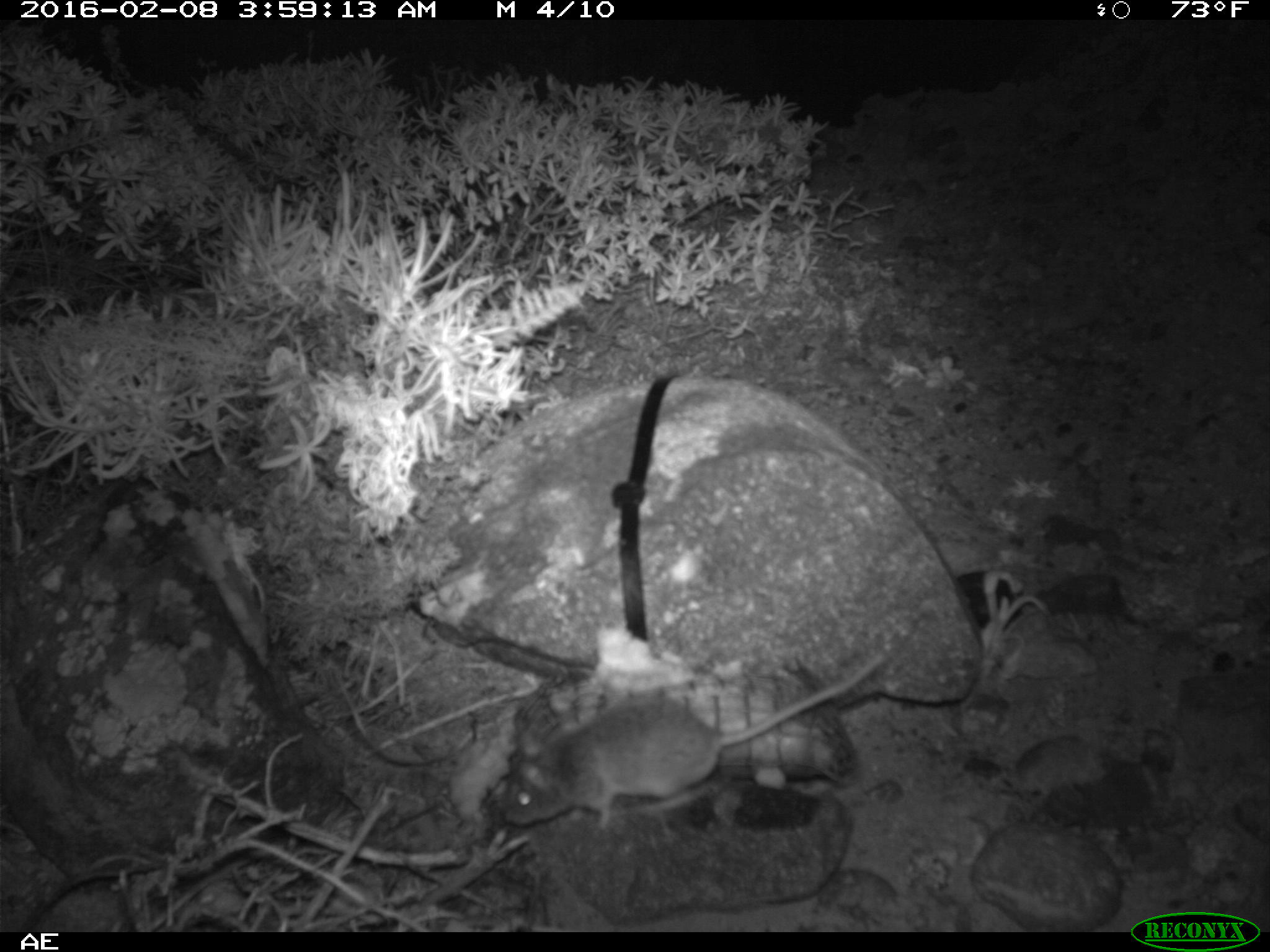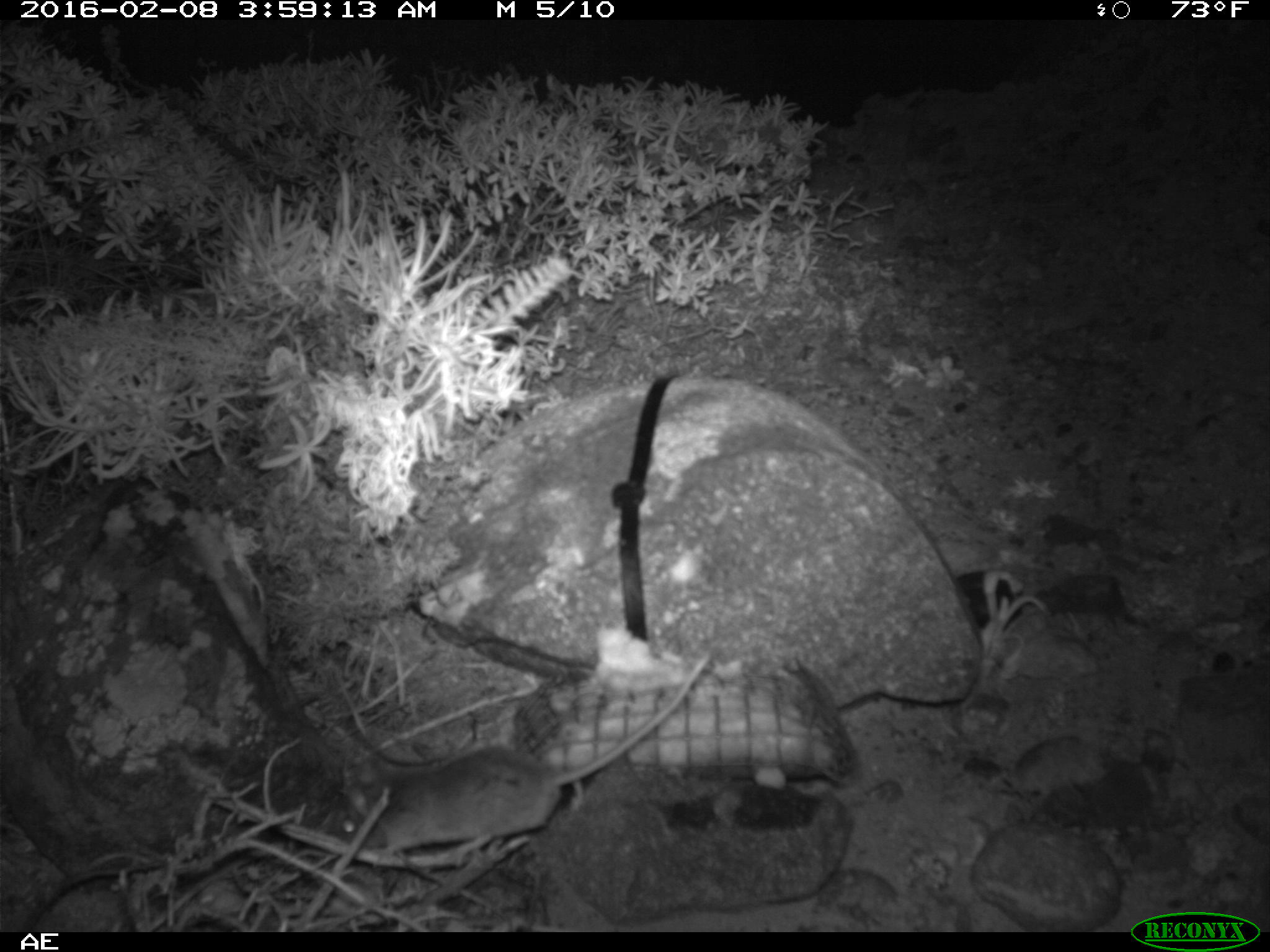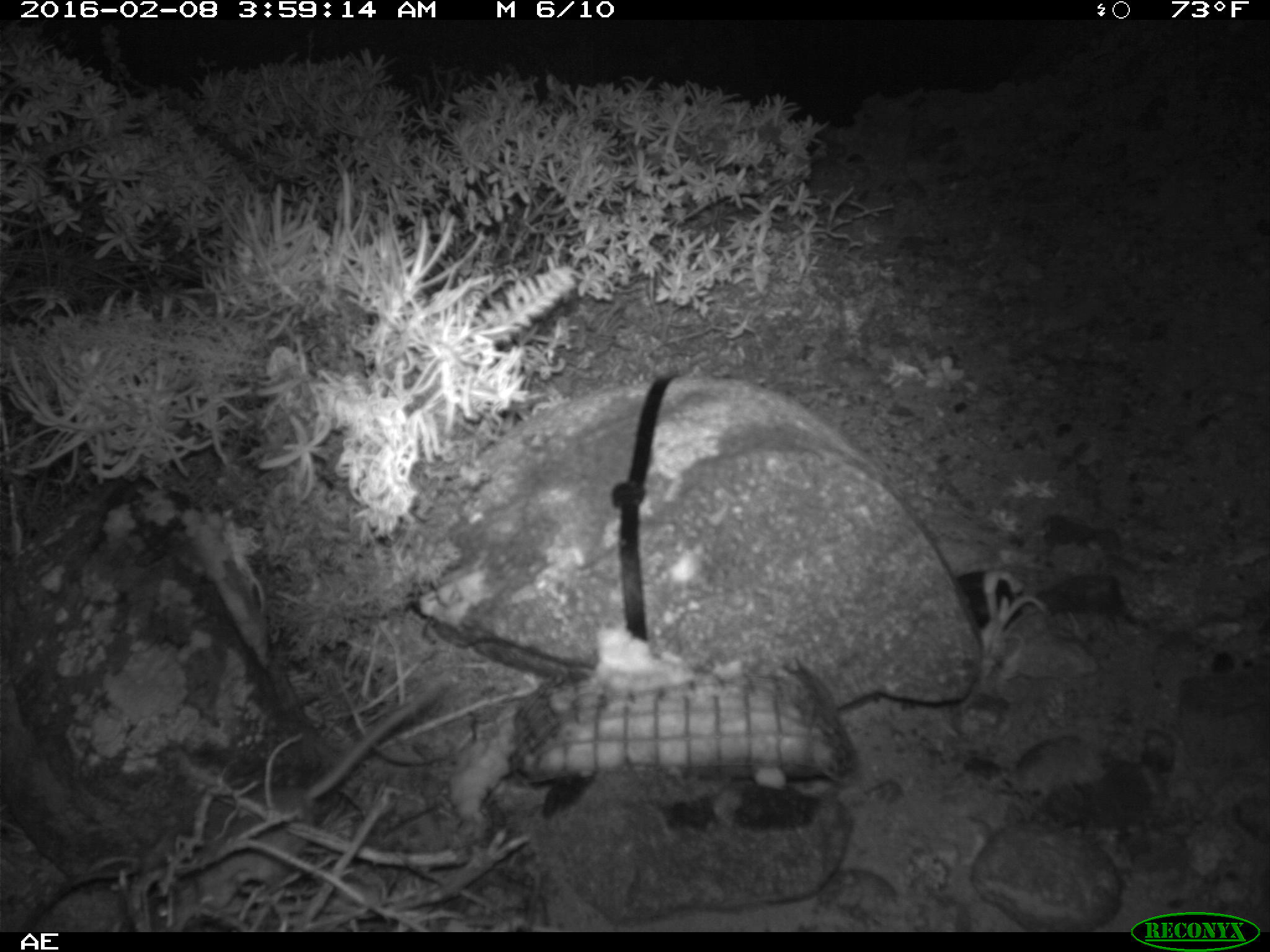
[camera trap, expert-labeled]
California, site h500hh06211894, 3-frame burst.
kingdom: Animalia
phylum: Chordata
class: Mammalia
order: Rodentia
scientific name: Rodentia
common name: rodent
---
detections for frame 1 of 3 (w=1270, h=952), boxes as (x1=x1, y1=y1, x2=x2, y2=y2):
rodent: (x1=500, y1=656, x2=883, y2=825)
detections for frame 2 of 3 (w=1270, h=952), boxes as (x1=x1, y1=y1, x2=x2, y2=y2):
rodent: (x1=330, y1=649, x2=715, y2=856)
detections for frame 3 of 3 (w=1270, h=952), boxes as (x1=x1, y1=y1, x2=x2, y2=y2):
rodent: (x1=153, y1=669, x2=449, y2=927)